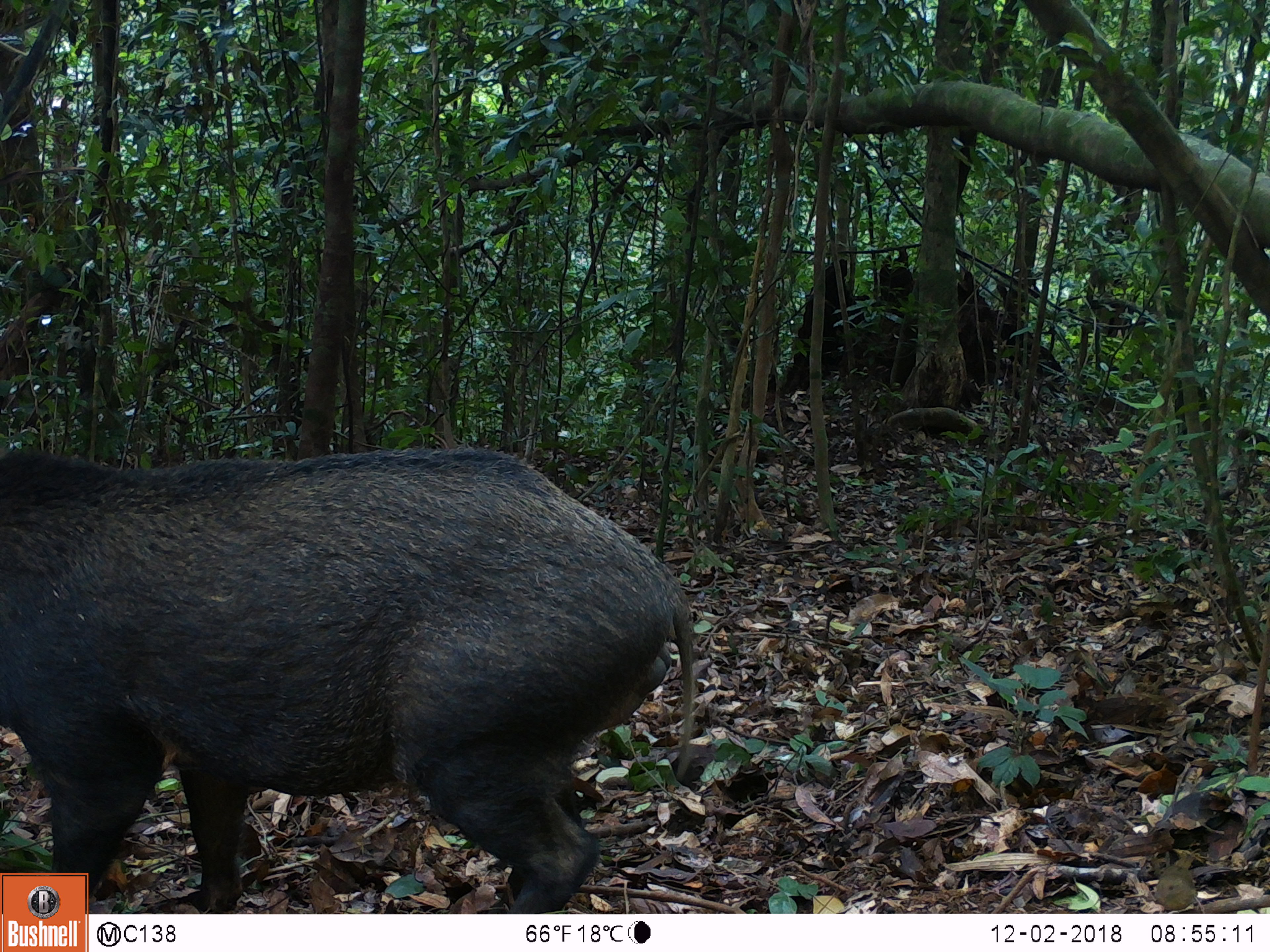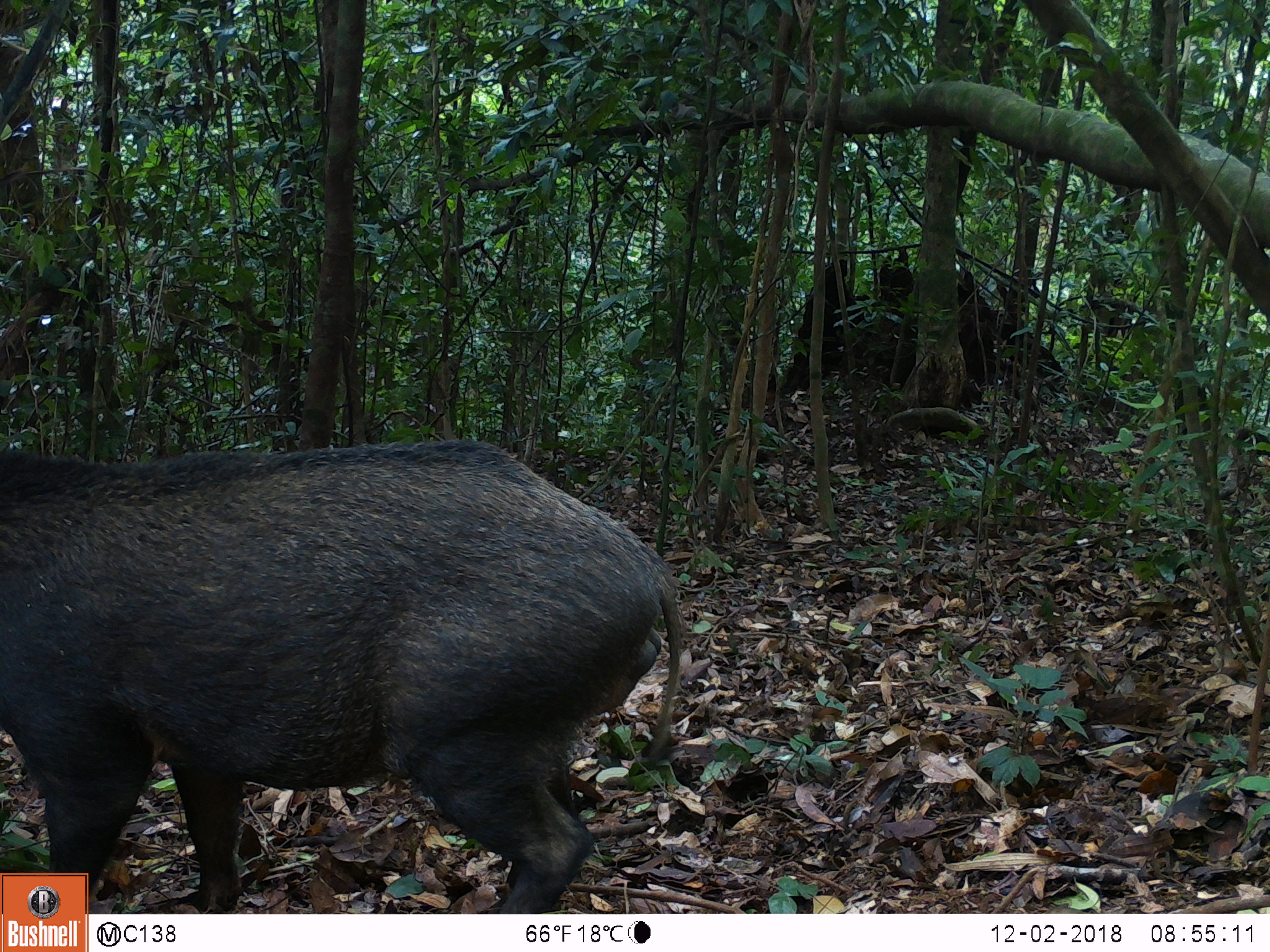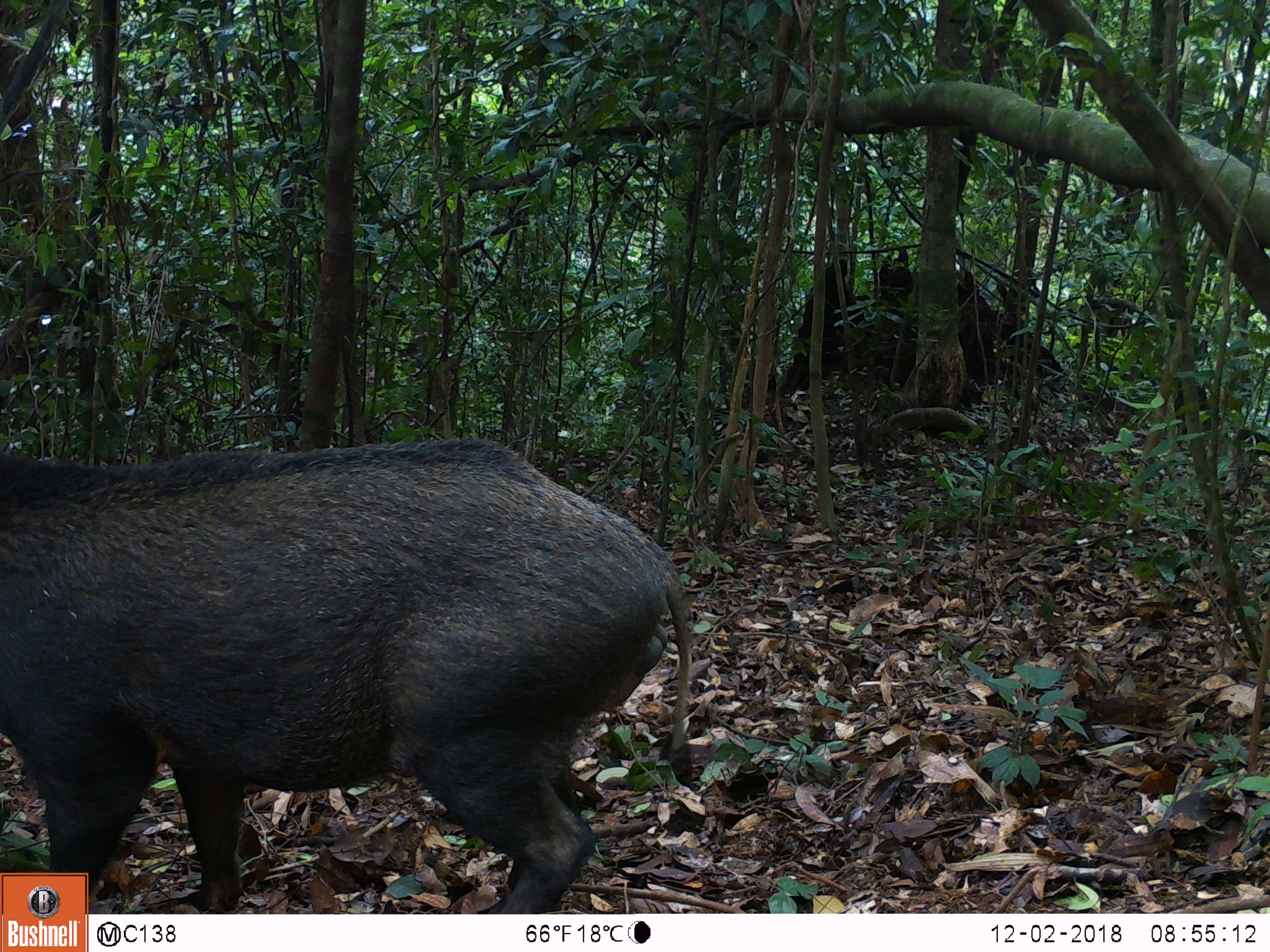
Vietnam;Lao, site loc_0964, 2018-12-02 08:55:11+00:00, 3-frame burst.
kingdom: Animalia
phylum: Chordata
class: Mammalia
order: Artiodactyla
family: Suidae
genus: Sus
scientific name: Sus scrofa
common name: eurasian wild pig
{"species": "eurasian wild pig (Sus scrofa)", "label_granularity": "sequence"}